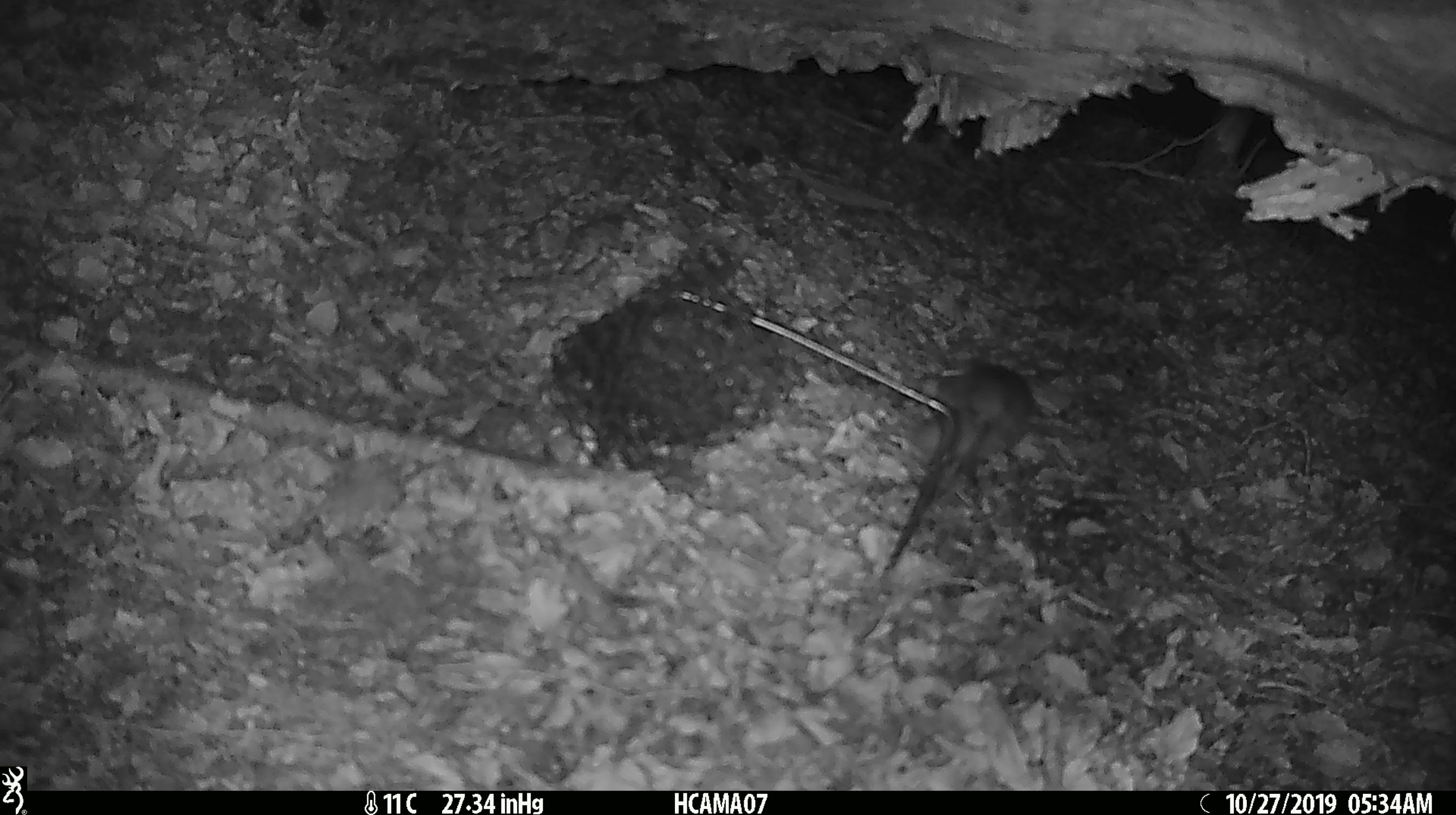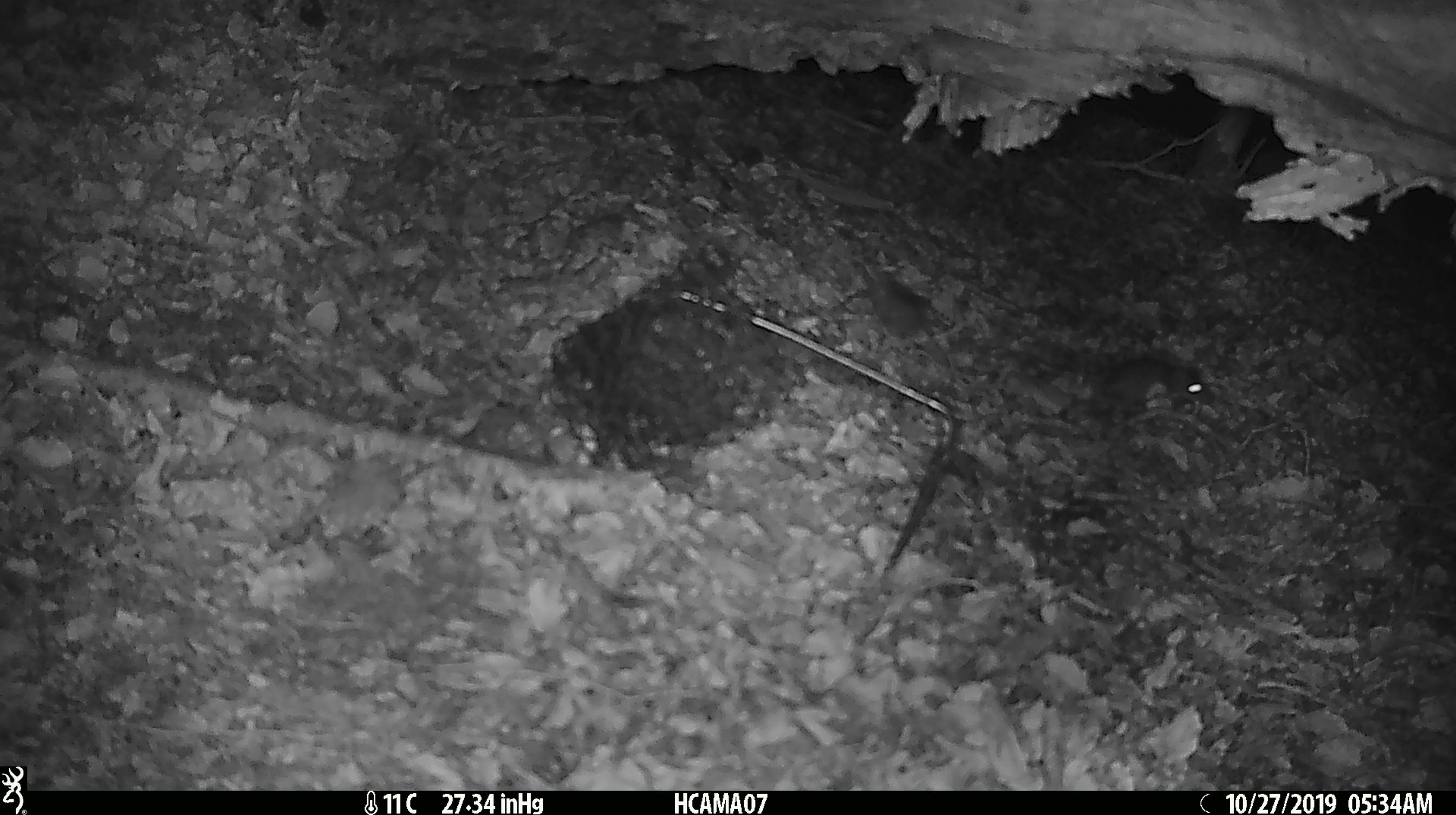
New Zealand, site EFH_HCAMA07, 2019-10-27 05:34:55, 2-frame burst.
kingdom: Animalia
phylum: Chordata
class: Mammalia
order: Rodentia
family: Muridae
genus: Mus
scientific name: Mus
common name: mouse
Mouse (Mus).